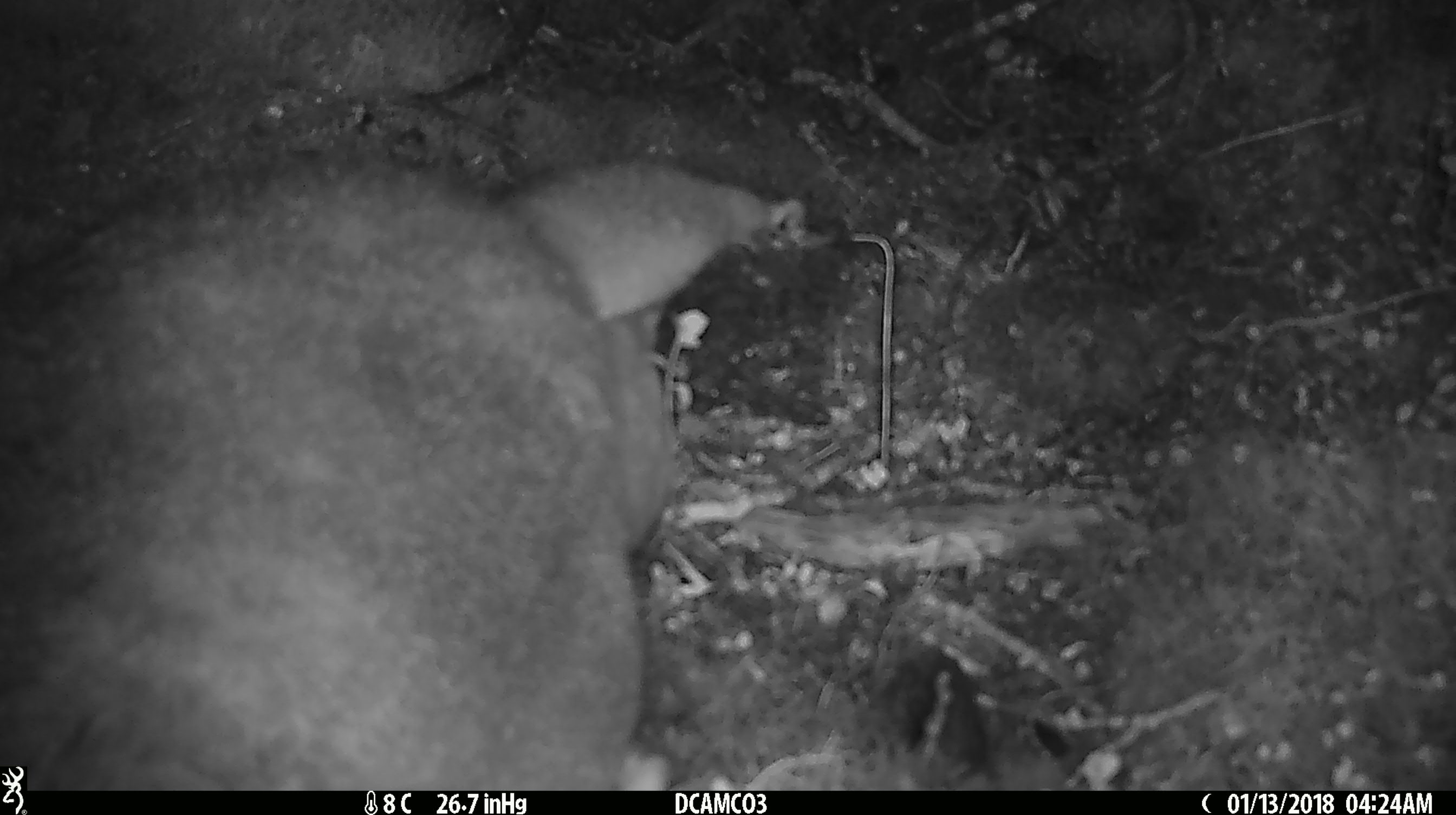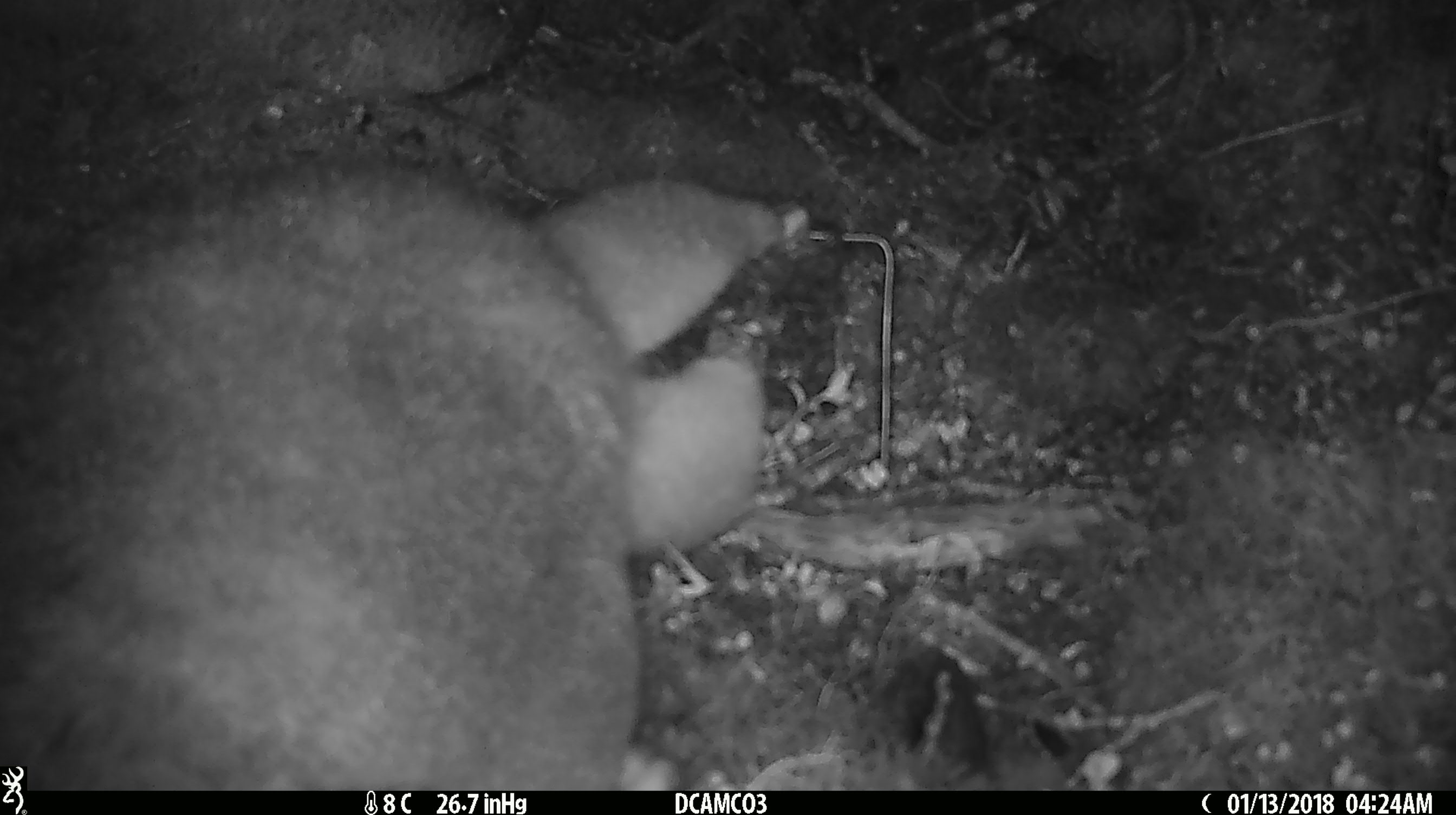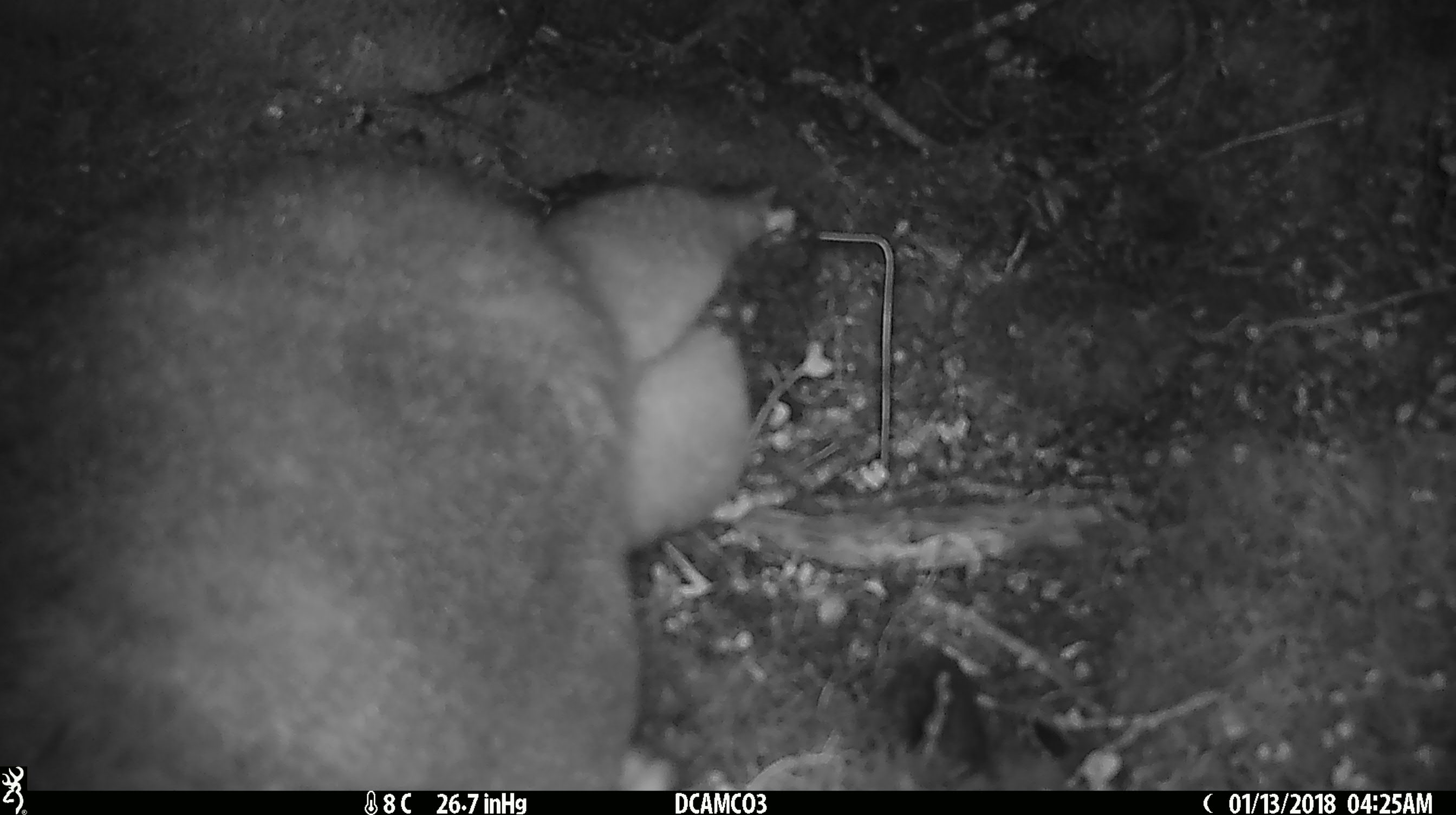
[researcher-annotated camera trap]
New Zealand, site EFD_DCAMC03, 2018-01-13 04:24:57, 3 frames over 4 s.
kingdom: Animalia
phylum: Chordata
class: Mammalia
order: Diprotodontia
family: Phalangeridae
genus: Trichosurus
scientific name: Trichosurus vulpecula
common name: common brushtail possum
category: possum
Possum (common brushtail possum) (Trichosurus vulpecula).